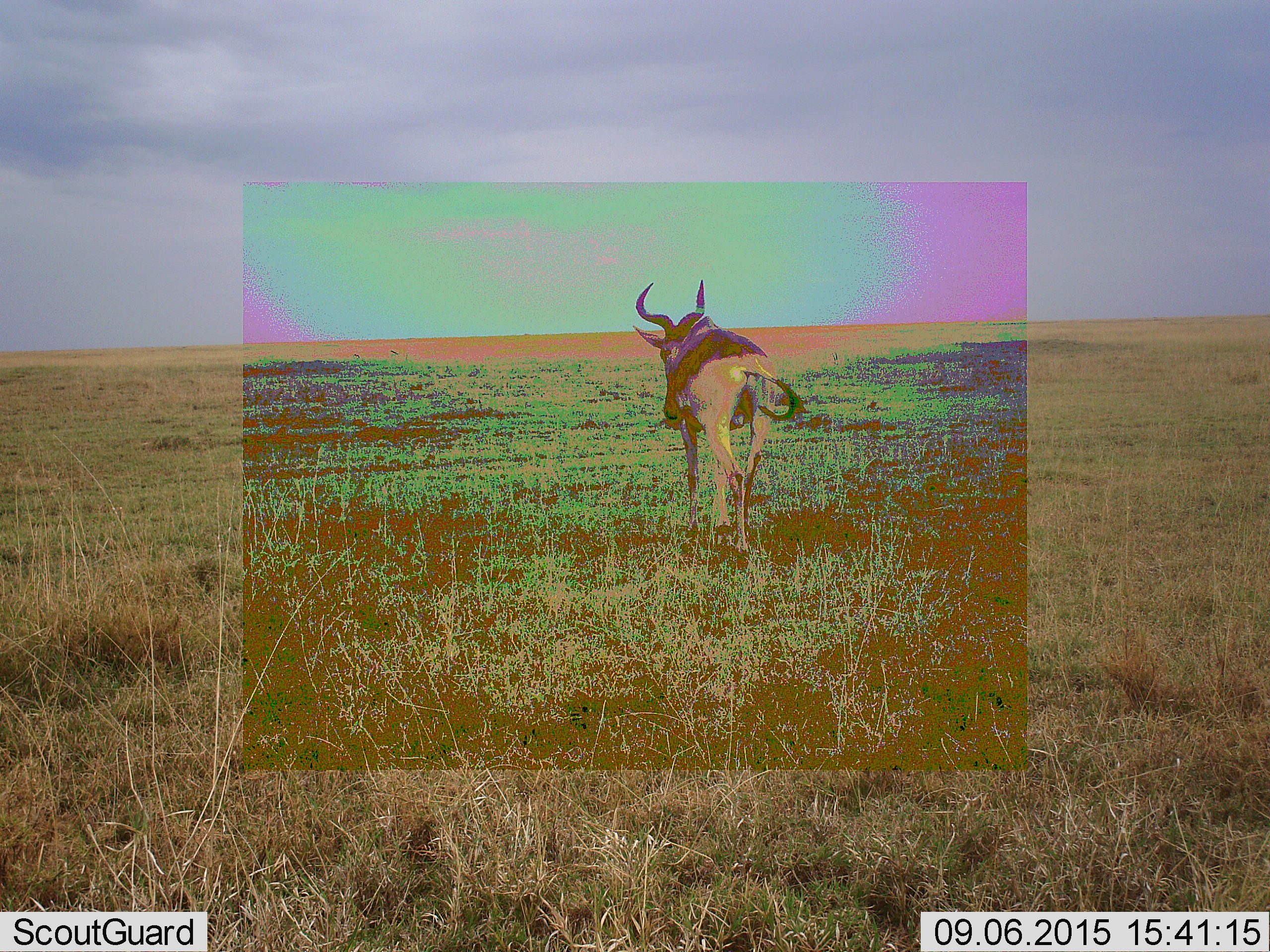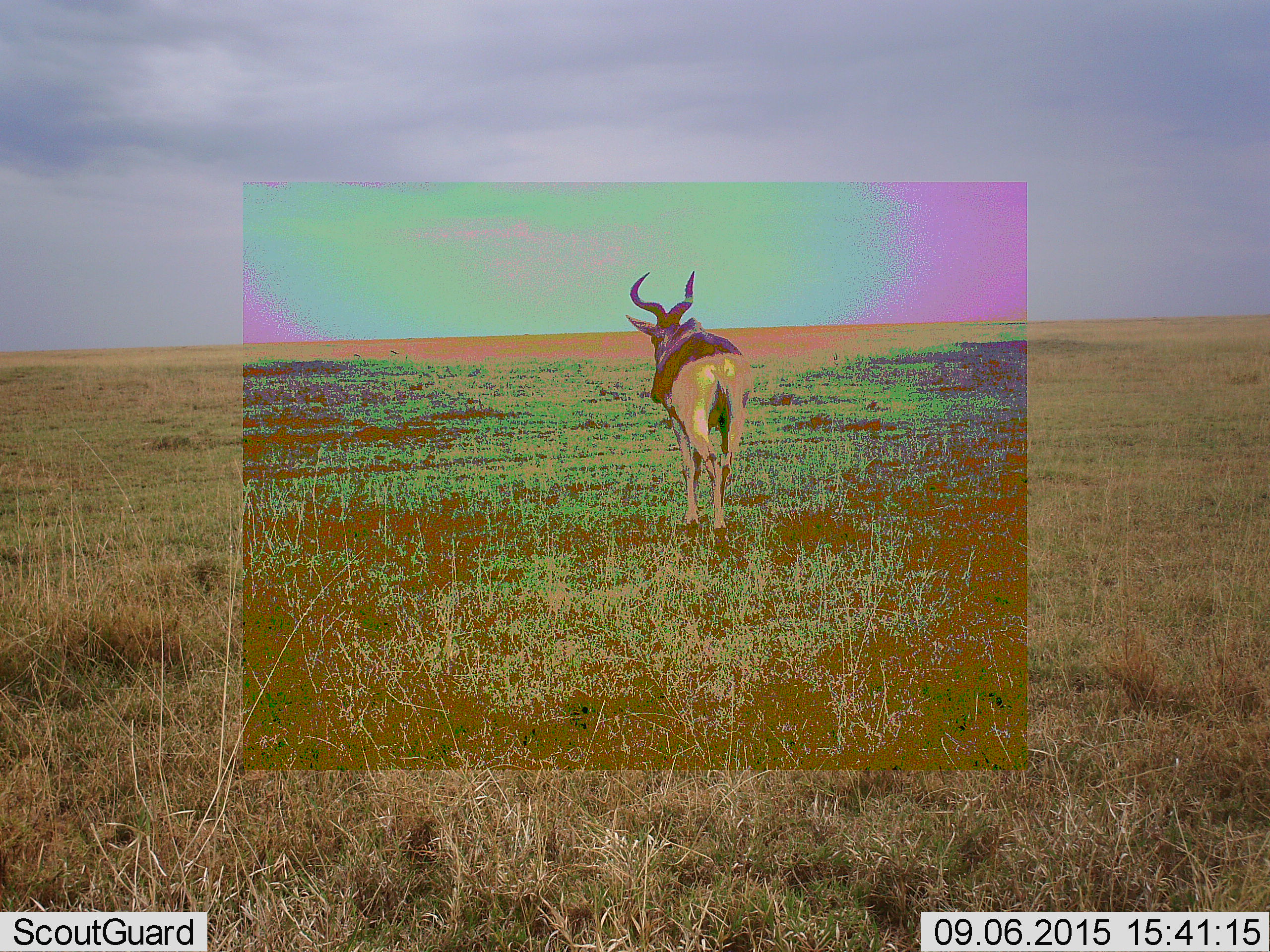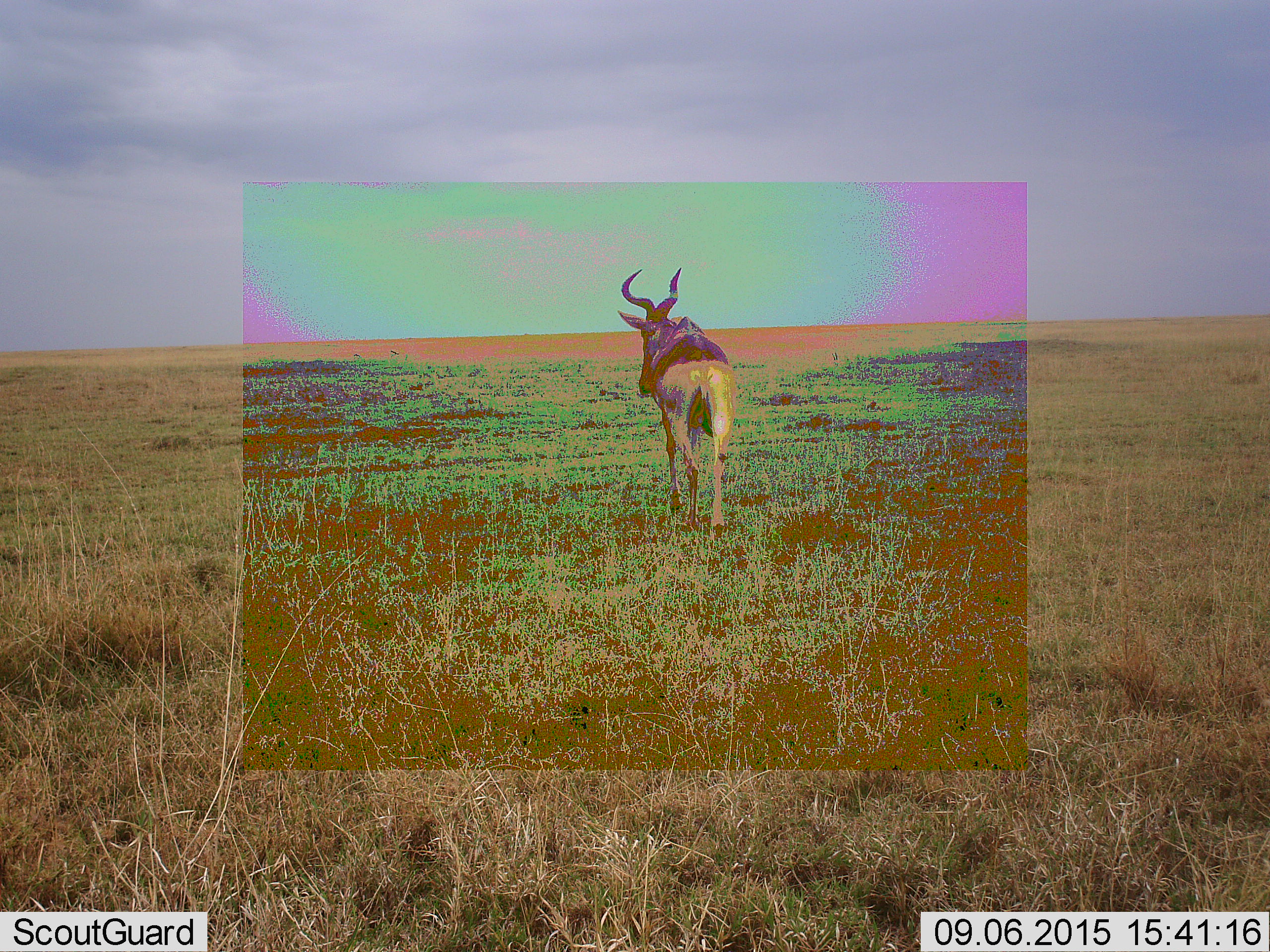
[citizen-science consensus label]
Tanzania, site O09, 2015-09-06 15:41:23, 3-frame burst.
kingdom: Animalia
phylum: Chordata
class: Mammalia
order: Artiodactyla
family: Bovidae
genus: Alcelaphus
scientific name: Alcelaphus buselaphus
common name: hartebeest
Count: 1.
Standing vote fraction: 14%.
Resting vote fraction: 0%.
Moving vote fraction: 86%.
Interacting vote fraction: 0%.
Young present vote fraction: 0%.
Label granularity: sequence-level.